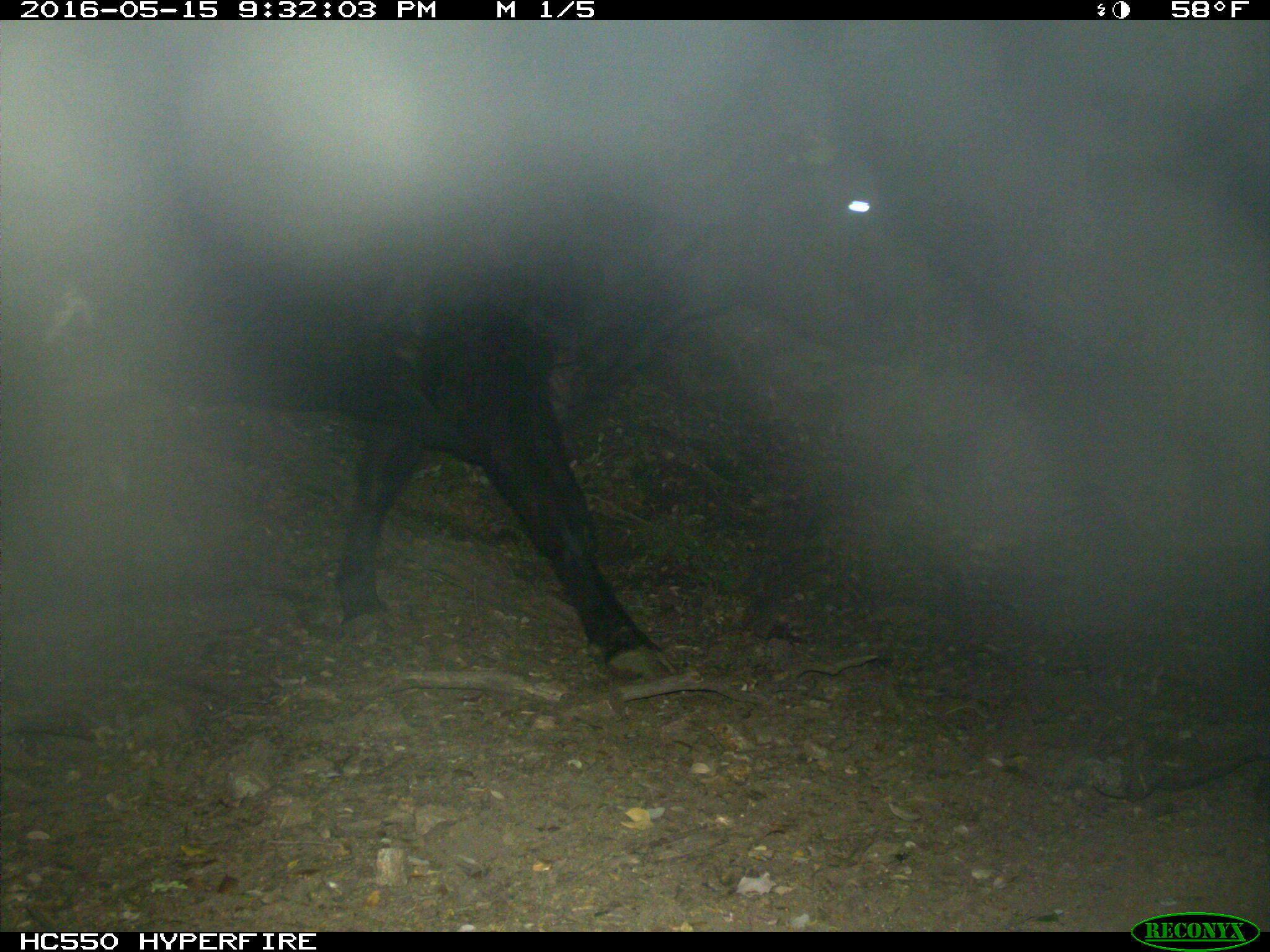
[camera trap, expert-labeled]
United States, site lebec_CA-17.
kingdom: Animalia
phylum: Chordata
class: Mammalia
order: Artiodactyla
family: Bovidae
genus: Bos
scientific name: Bos taurus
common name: domestic cow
Bos taurus (domestic cow).